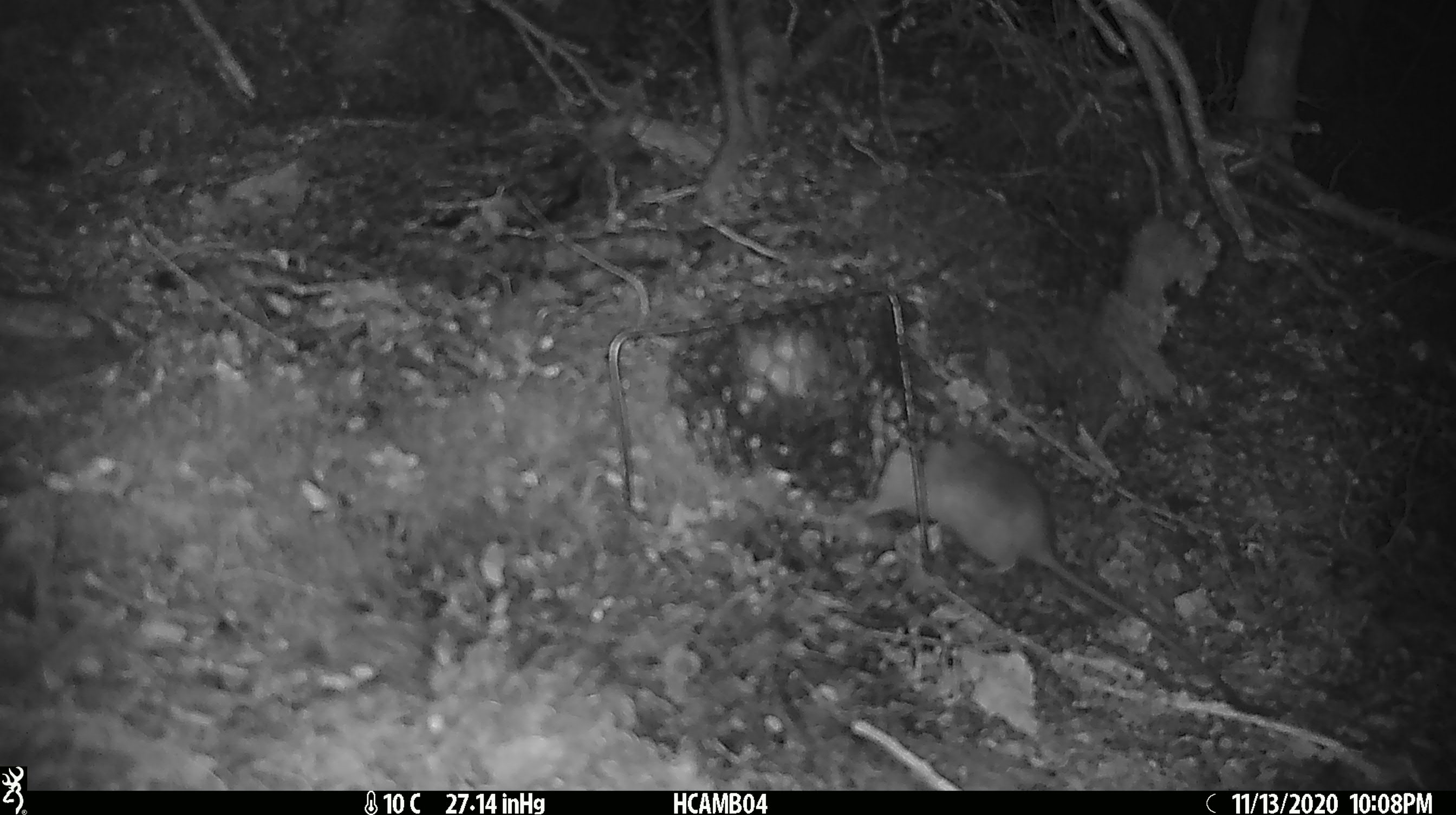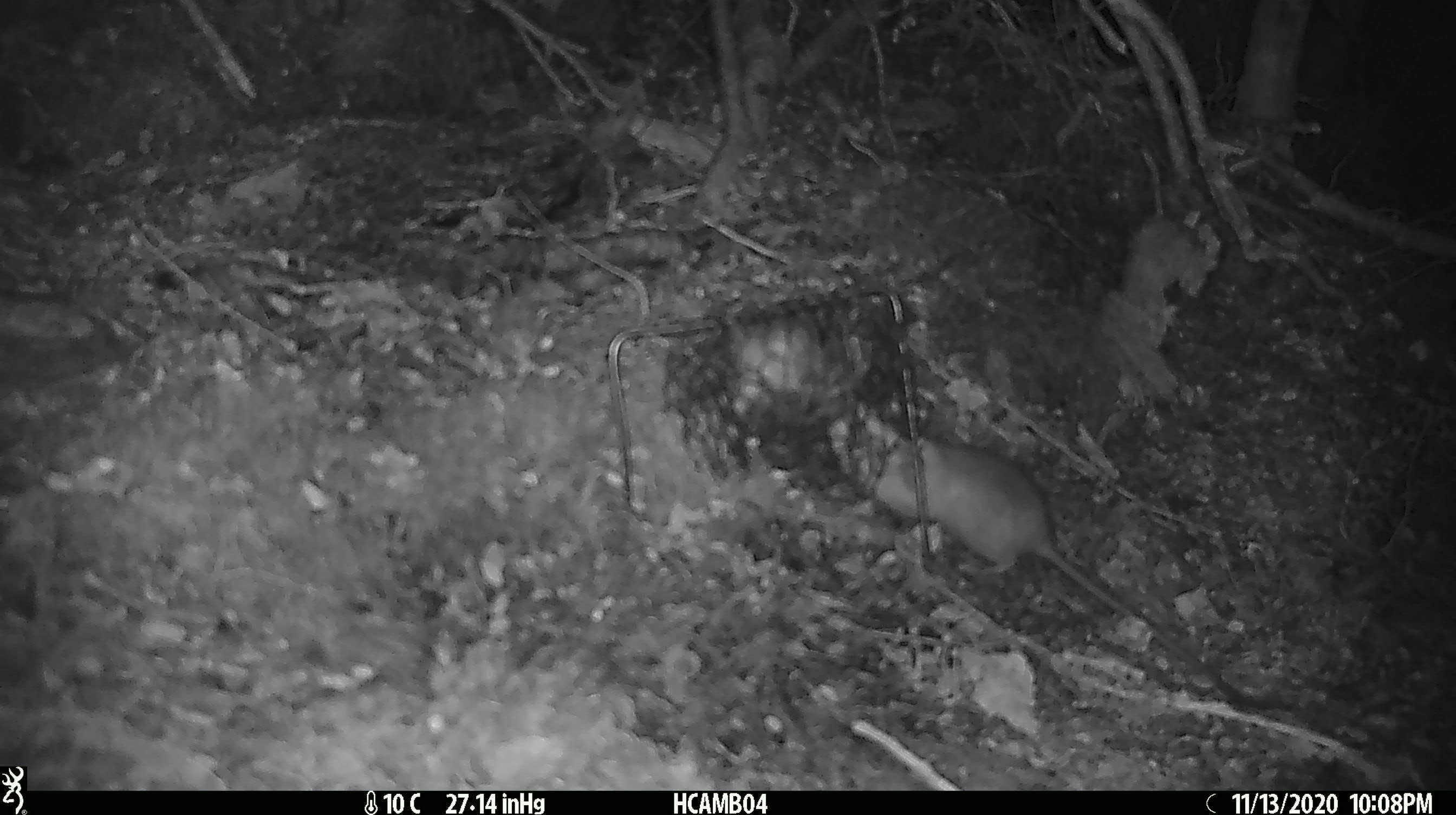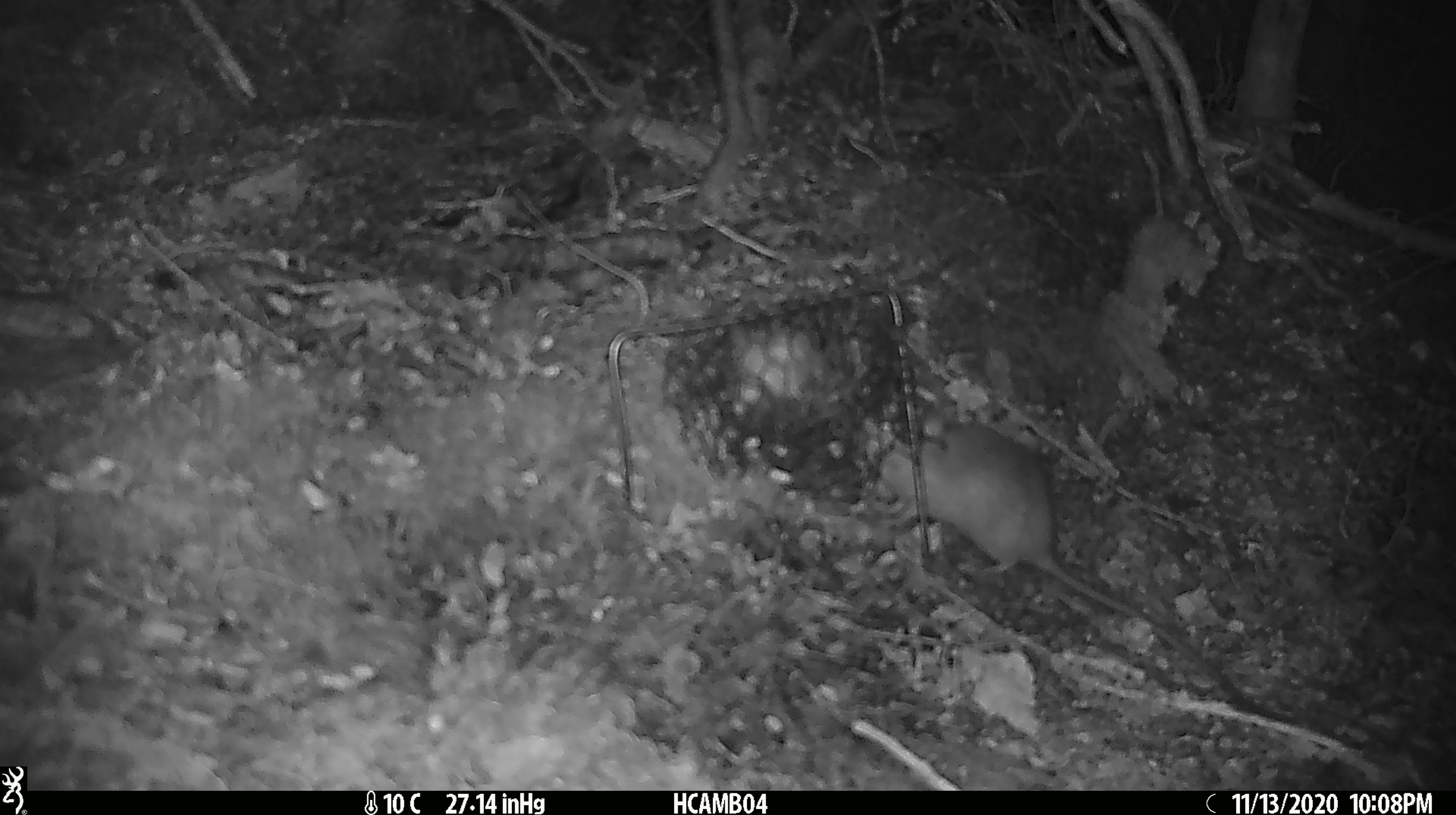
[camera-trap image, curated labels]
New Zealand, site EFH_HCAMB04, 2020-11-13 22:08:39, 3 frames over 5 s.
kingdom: Animalia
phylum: Chordata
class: Mammalia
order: Rodentia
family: Muridae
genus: Rattus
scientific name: Rattus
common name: rat